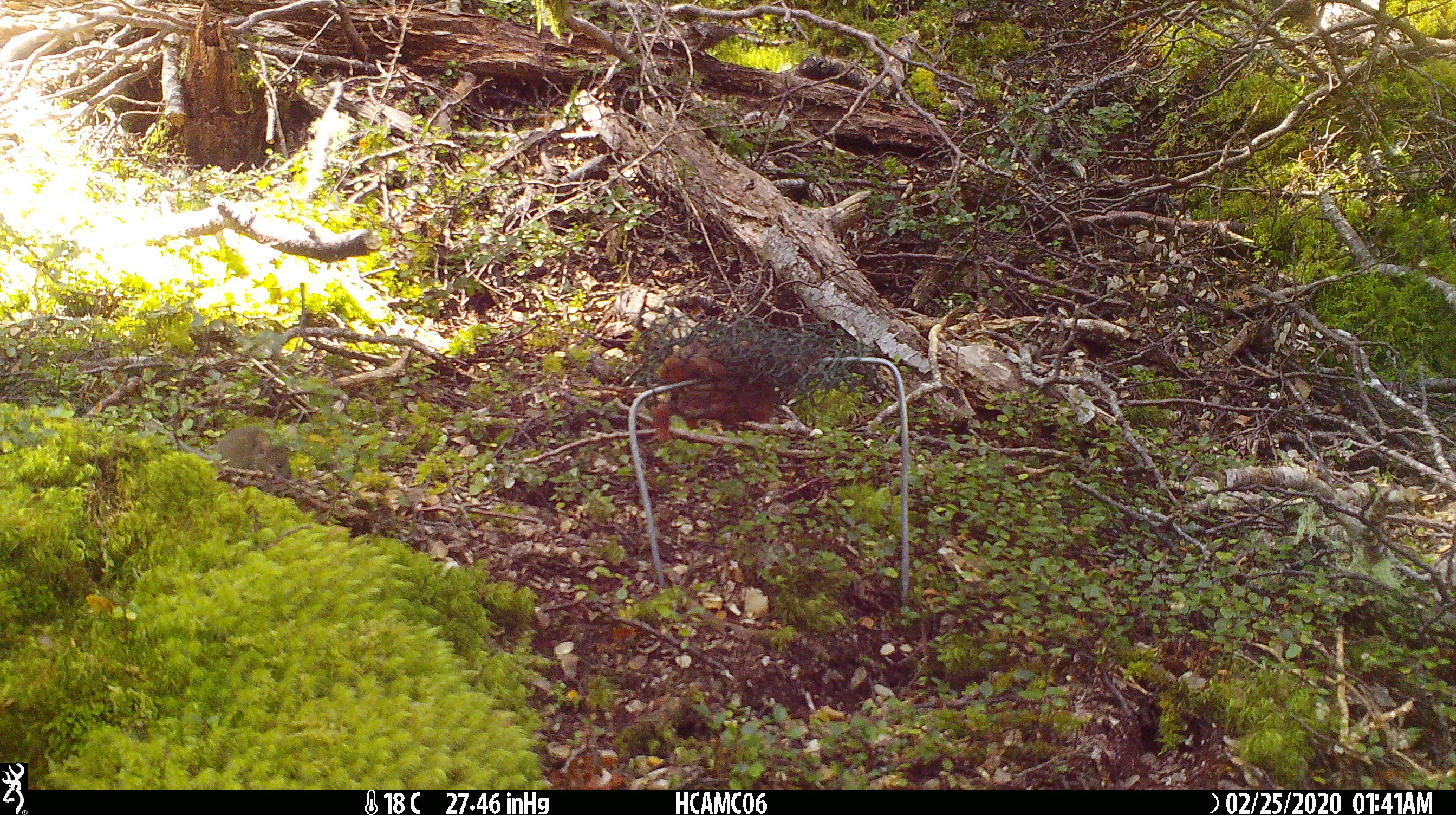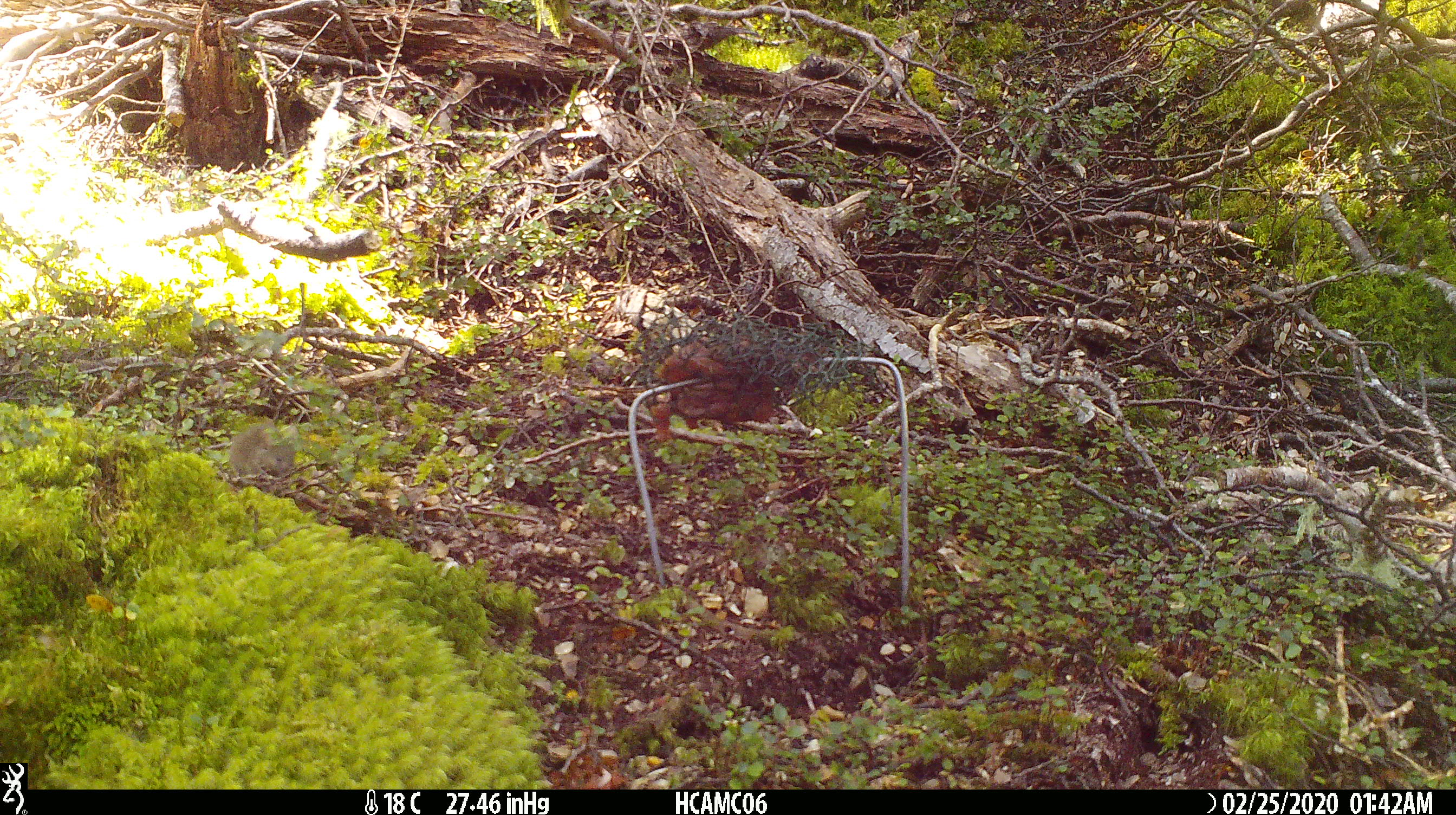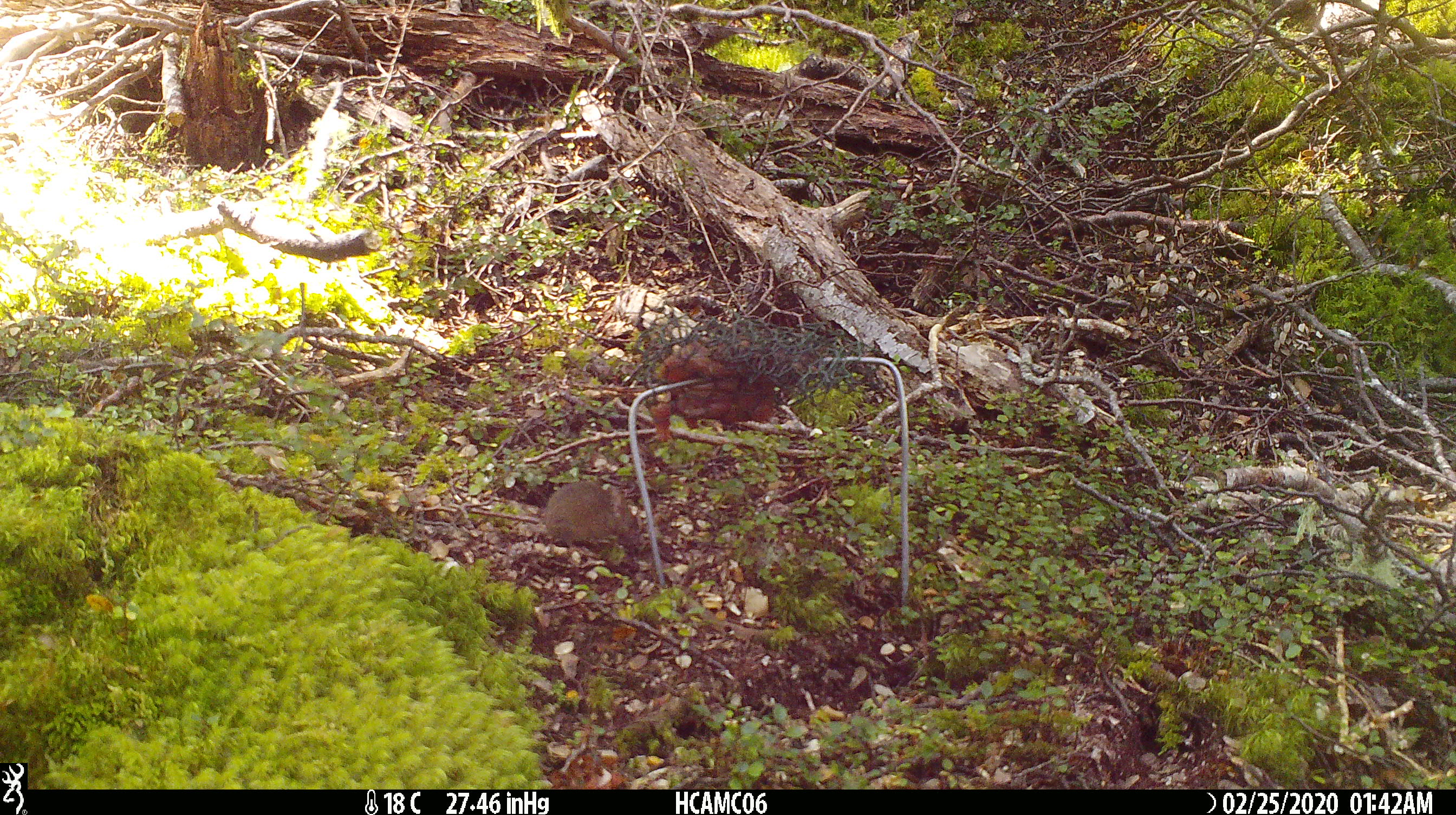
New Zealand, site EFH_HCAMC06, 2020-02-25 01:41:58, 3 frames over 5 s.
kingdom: Animalia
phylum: Chordata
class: Mammalia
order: Rodentia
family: Muridae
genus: Mus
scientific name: Mus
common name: mouse